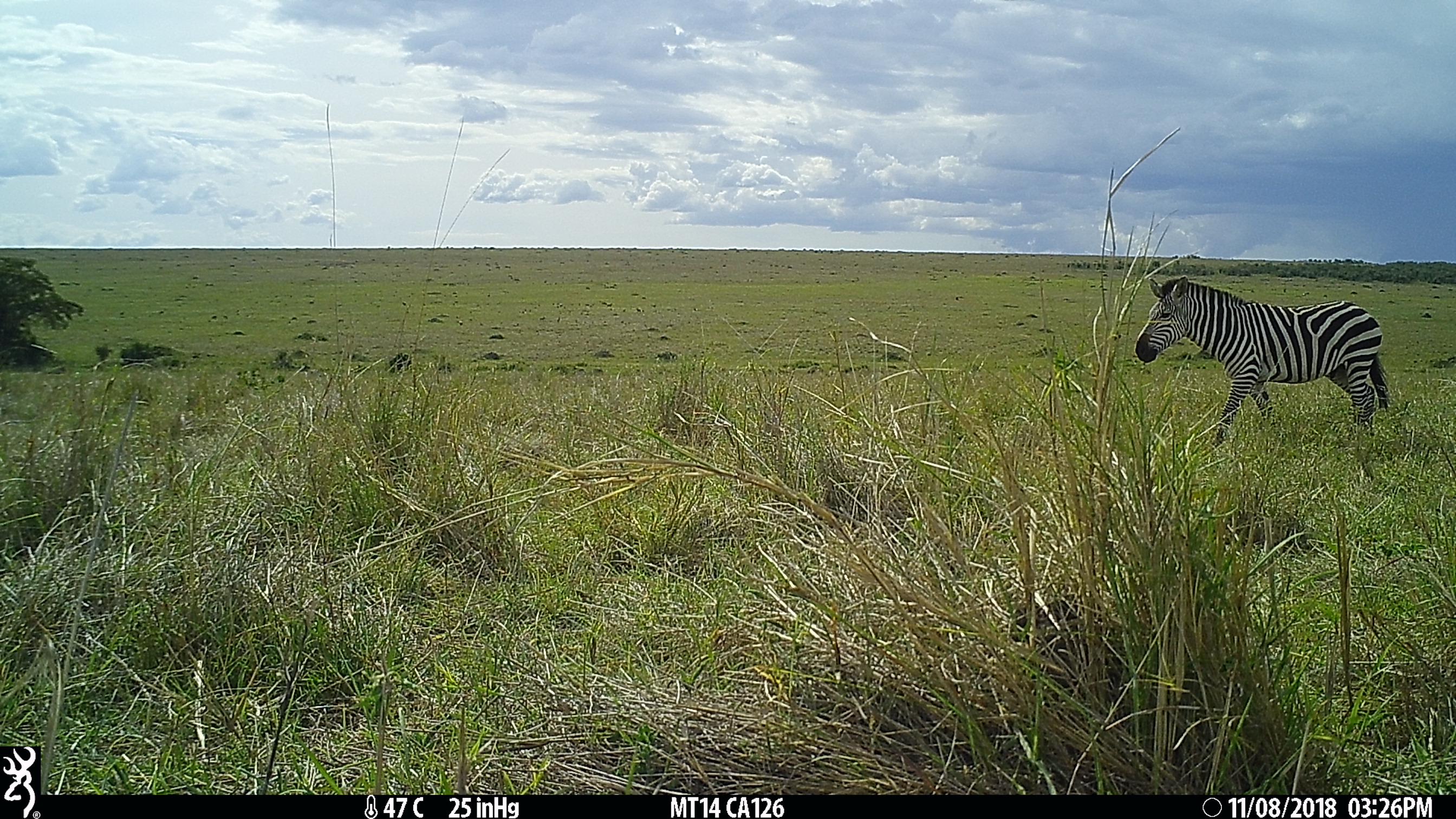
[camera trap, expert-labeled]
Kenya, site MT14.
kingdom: Animalia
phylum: Chordata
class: Mammalia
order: Perissodactyla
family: Equidae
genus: Equus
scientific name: Equus quagga burchellii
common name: burchell's zebra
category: zebra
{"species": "zebra (burchell's zebra) (Equus quagga burchellii)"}